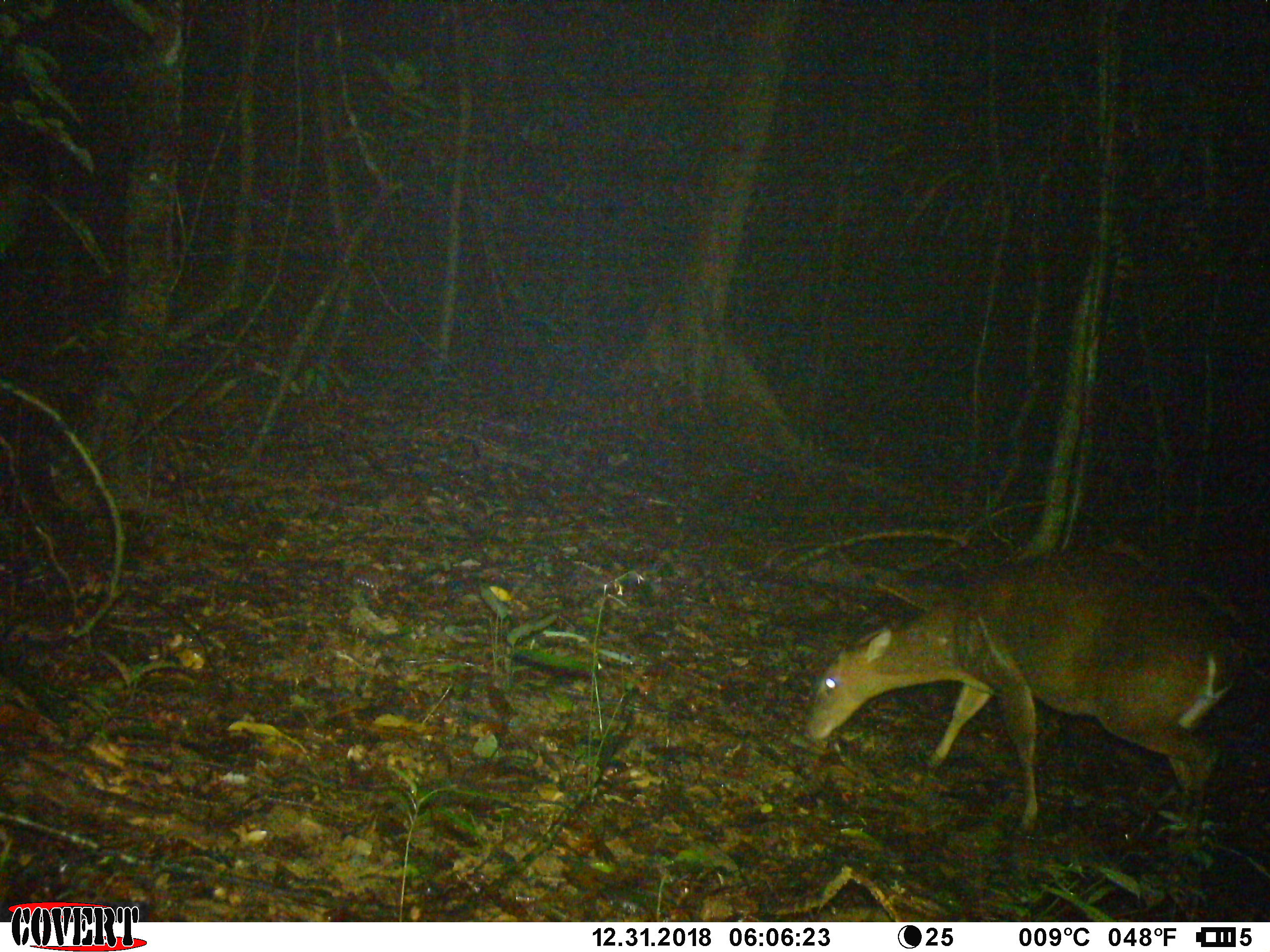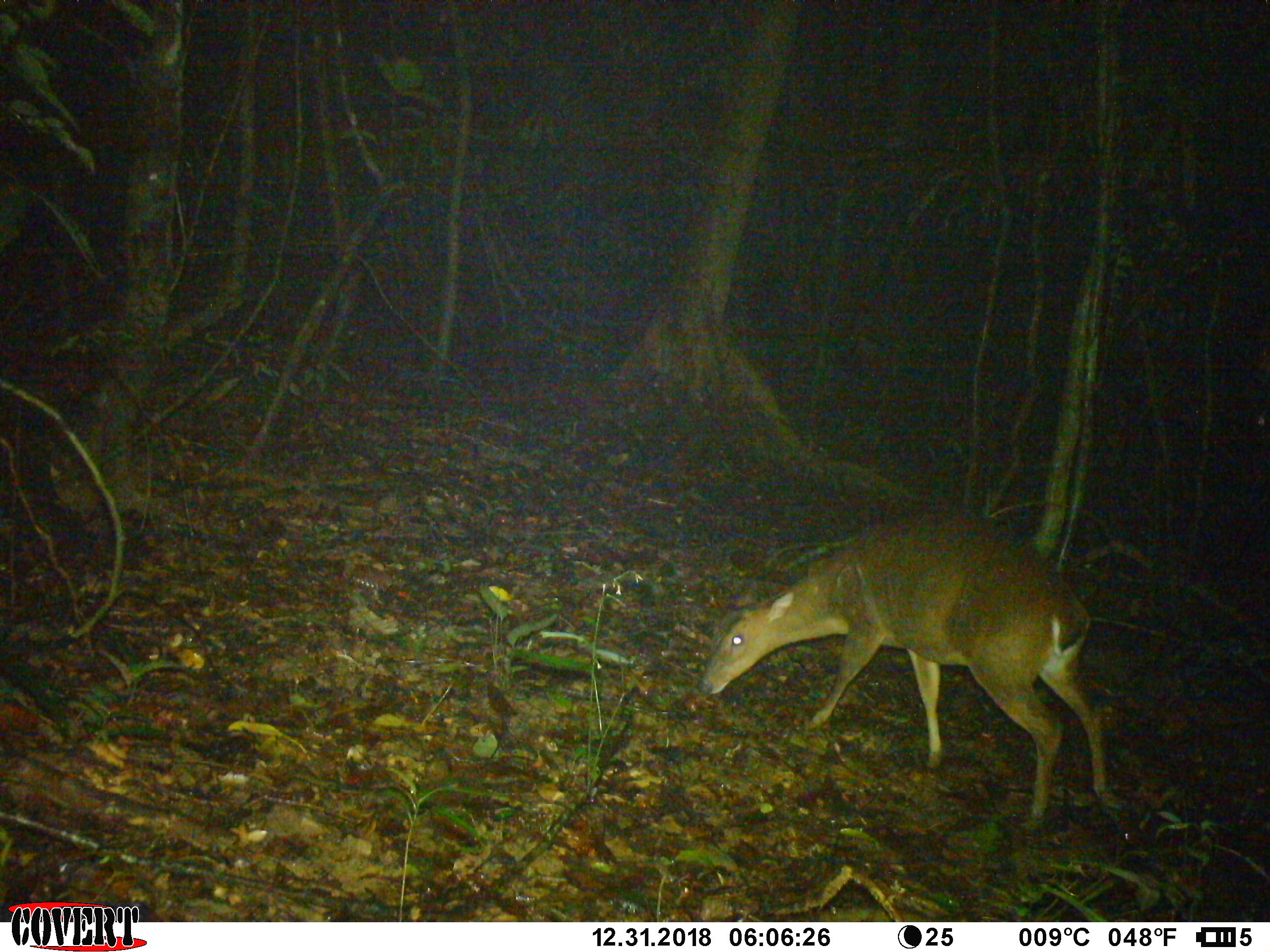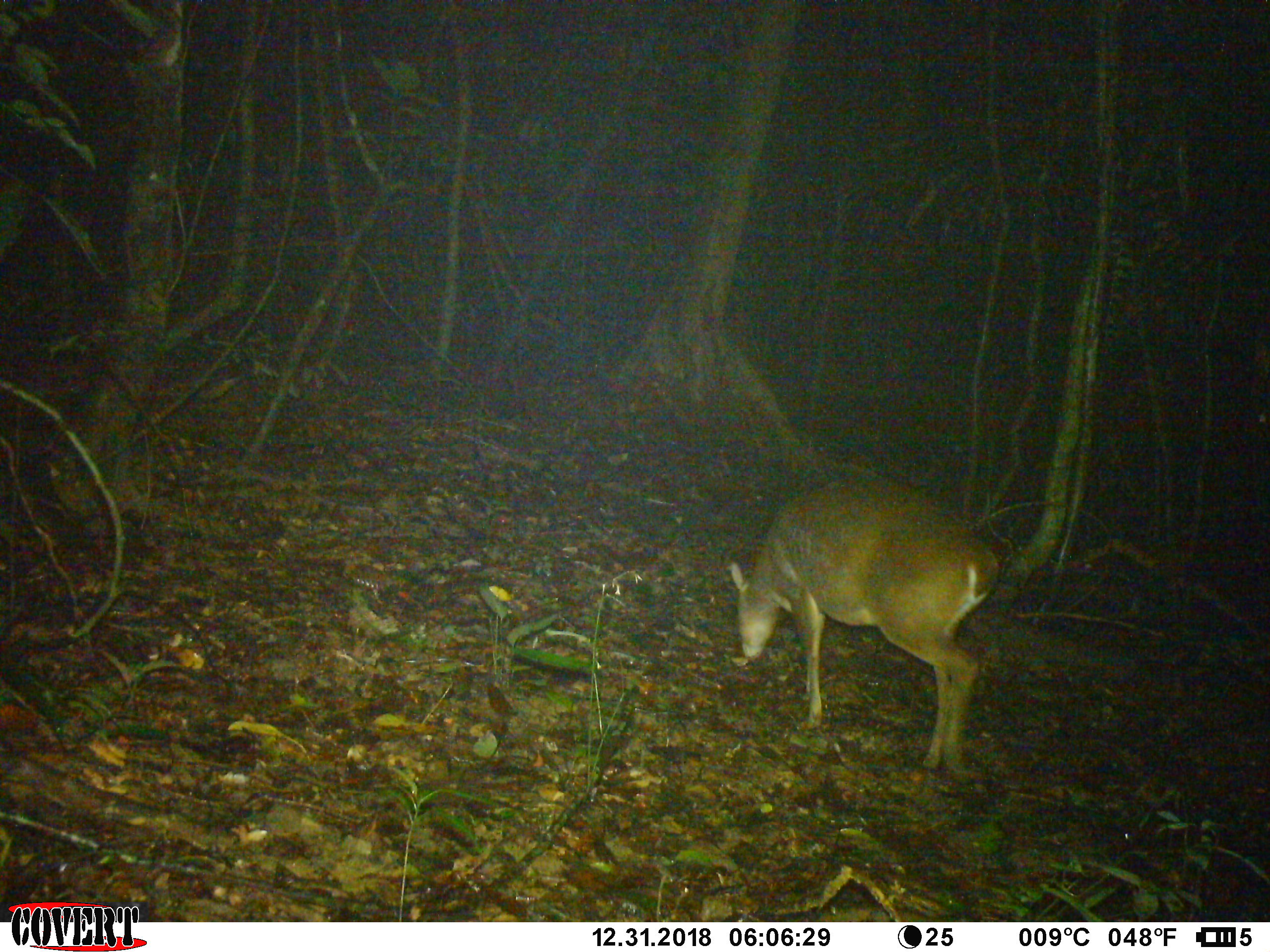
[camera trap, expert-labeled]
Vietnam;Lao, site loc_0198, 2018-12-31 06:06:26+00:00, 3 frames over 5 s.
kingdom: Animalia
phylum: Chordata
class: Mammalia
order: Artiodactyla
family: Cervidae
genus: Muntiacus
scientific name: Muntiacus vuquangensis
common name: large-antlered muntjac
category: large antlered muntjac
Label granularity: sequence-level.